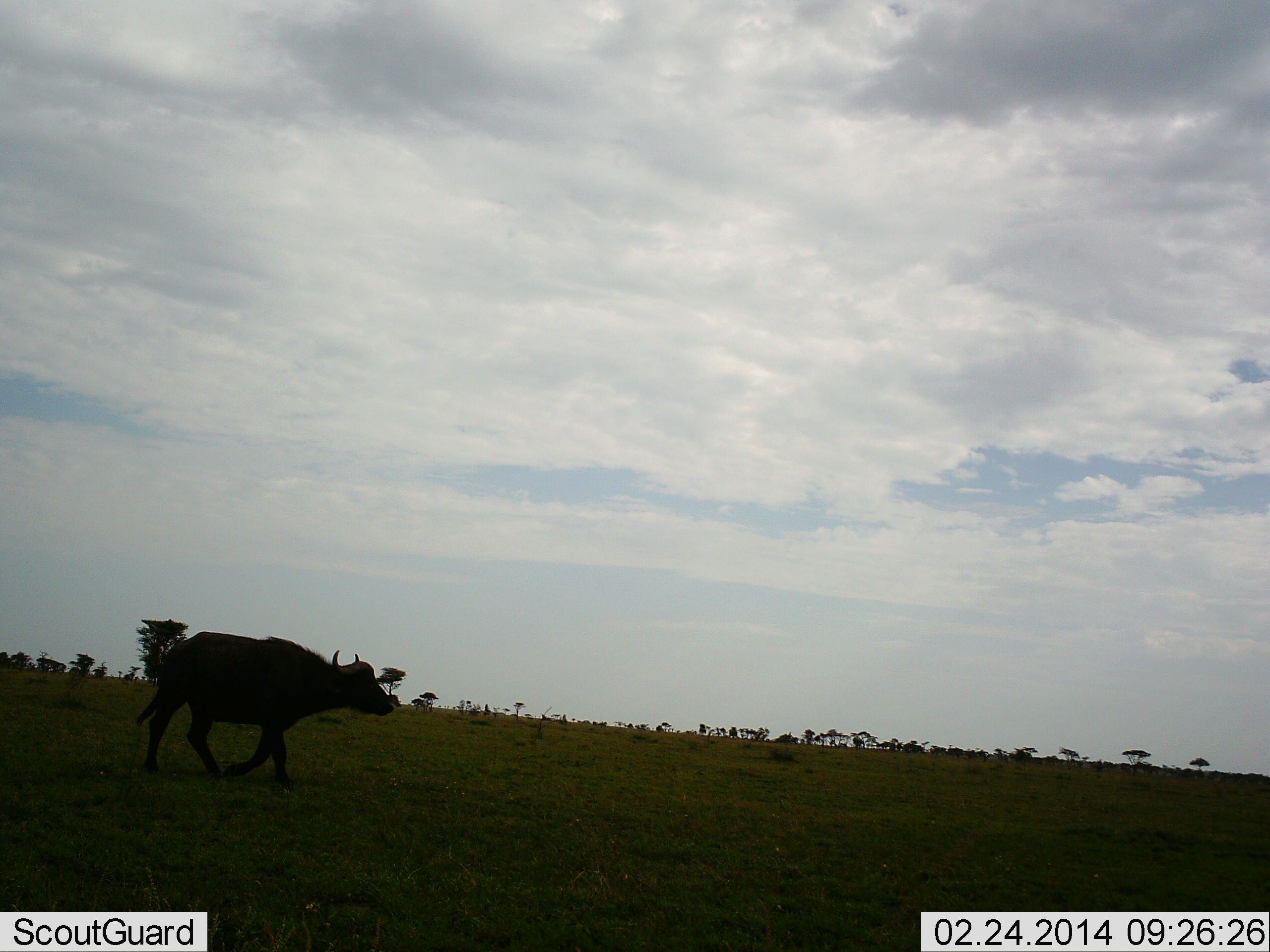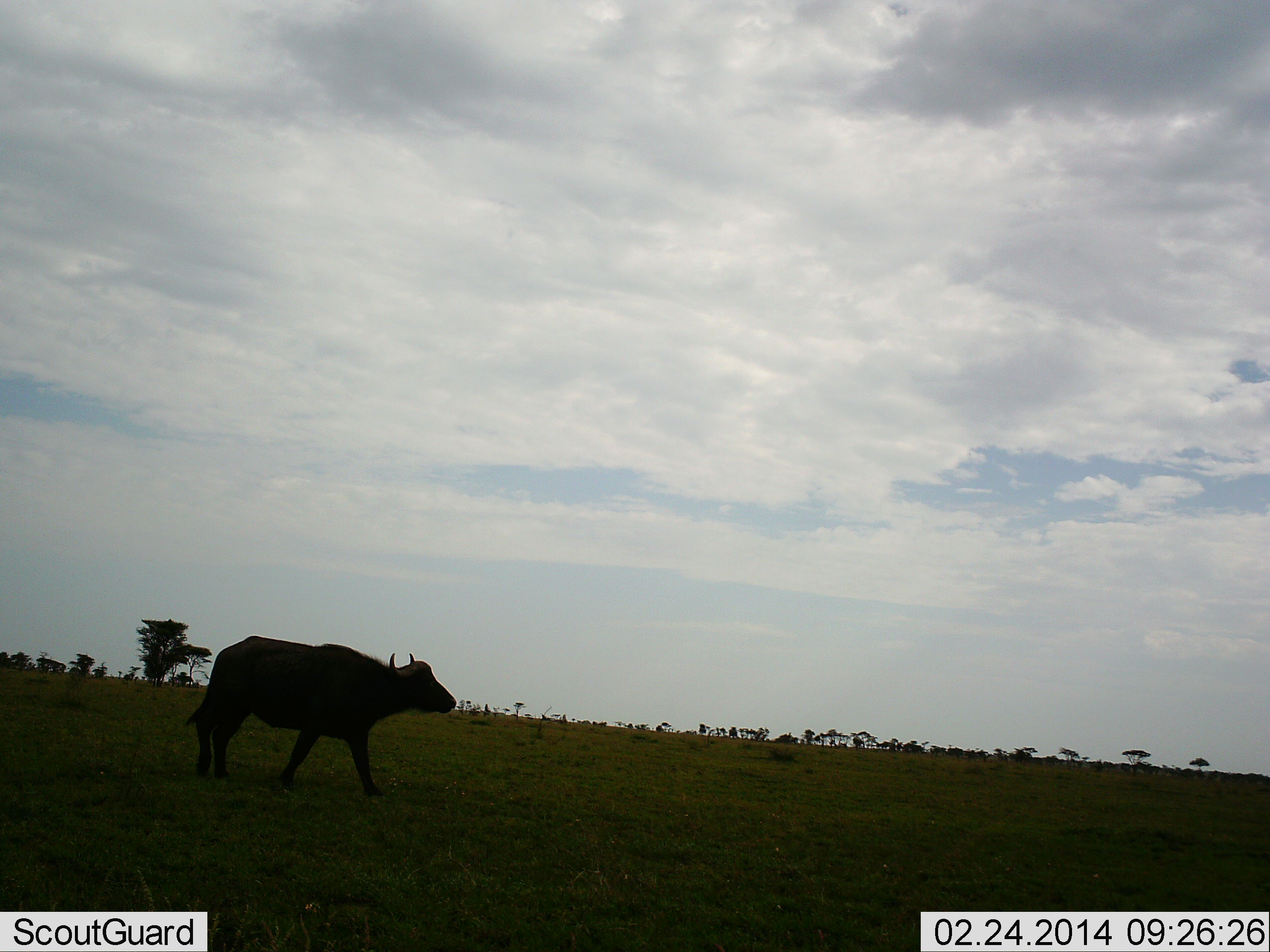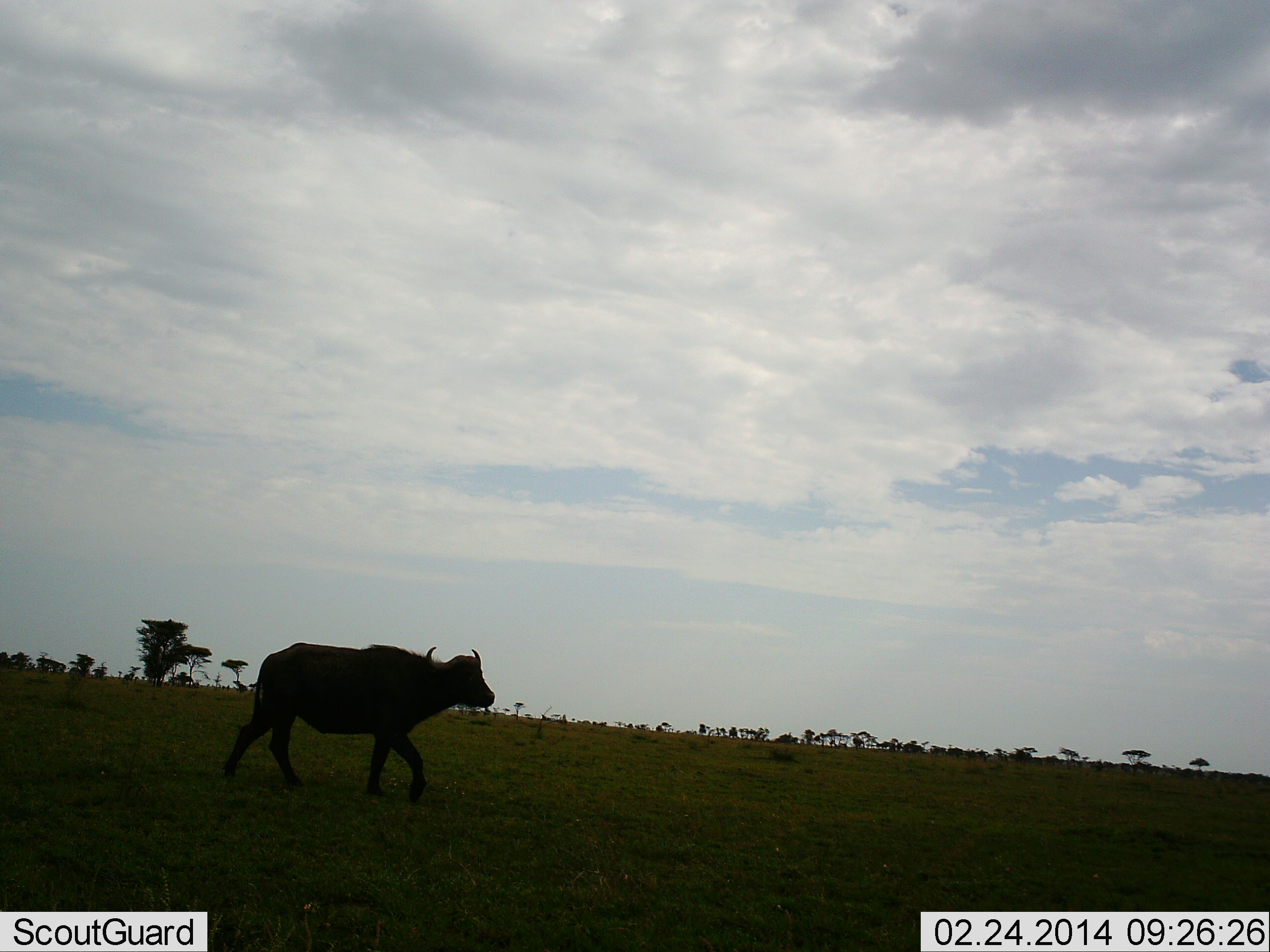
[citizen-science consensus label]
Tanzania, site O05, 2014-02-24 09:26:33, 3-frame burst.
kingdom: Animalia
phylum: Chordata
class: Mammalia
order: Artiodactyla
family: Bovidae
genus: Syncerus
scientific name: Syncerus caffer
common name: cape buffalo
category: buffalo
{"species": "buffalo (cape buffalo) (Syncerus caffer)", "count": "1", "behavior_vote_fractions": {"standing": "10%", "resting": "0%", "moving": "100%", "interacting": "0%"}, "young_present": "0%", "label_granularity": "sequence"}